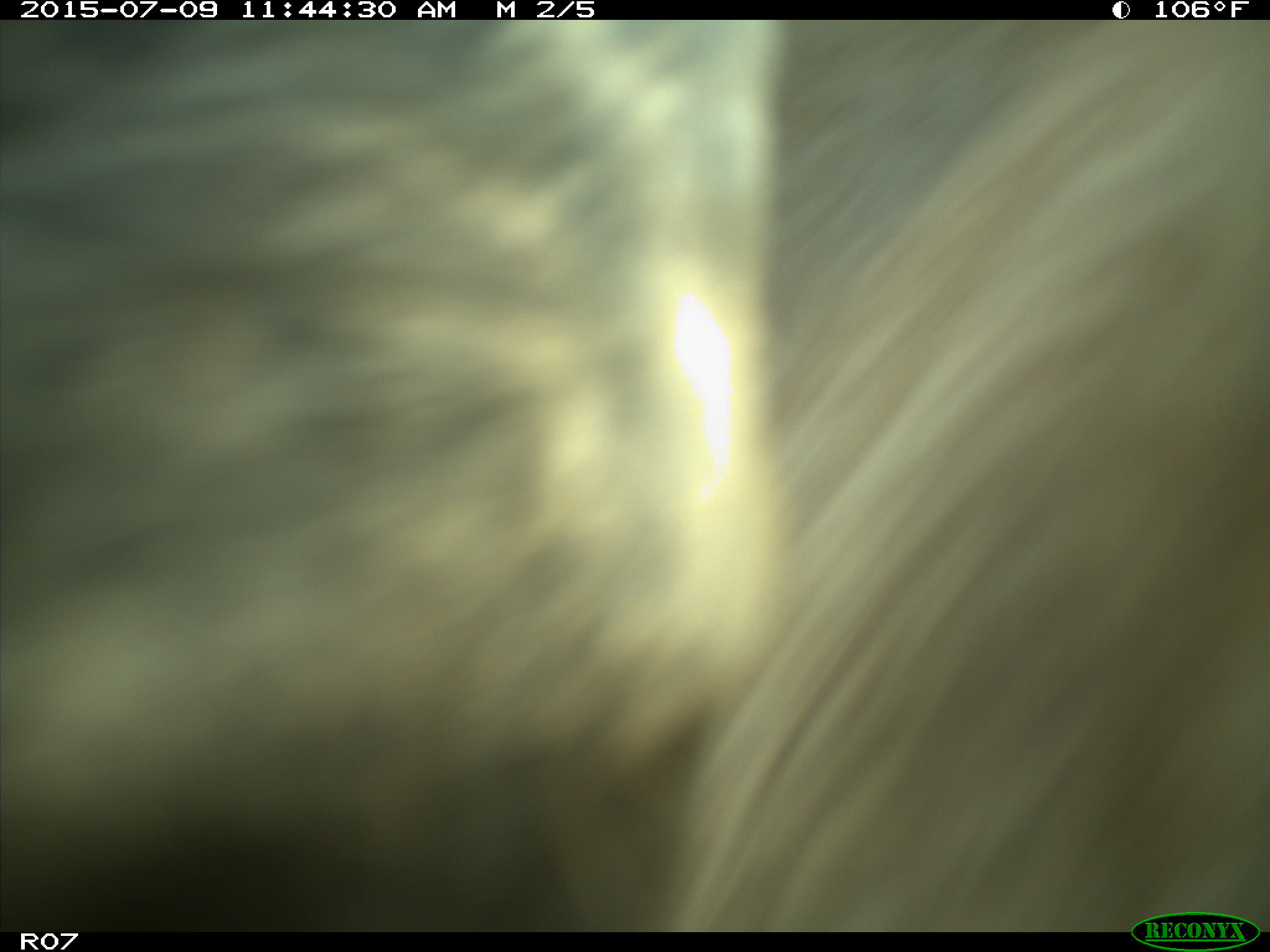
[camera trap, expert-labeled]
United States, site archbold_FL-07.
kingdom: Animalia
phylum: Chordata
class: Mammalia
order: Artiodactyla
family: Bovidae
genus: Bos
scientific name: Bos taurus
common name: domestic cow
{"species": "Bos taurus (domestic cow)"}